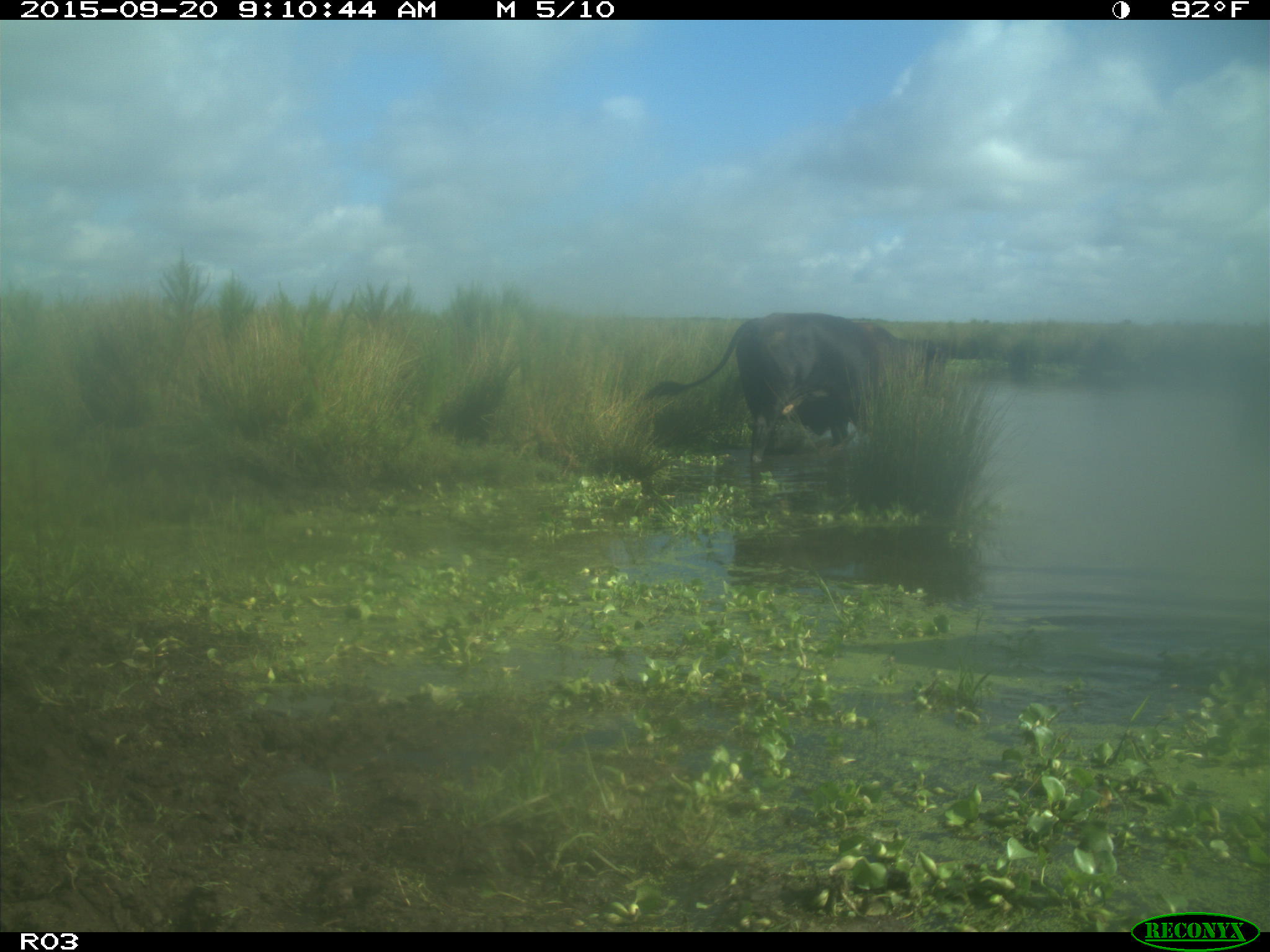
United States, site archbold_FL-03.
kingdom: Animalia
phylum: Chordata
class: Mammalia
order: Artiodactyla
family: Bovidae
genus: Bos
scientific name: Bos taurus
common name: domestic cow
Bos taurus (domestic cow).